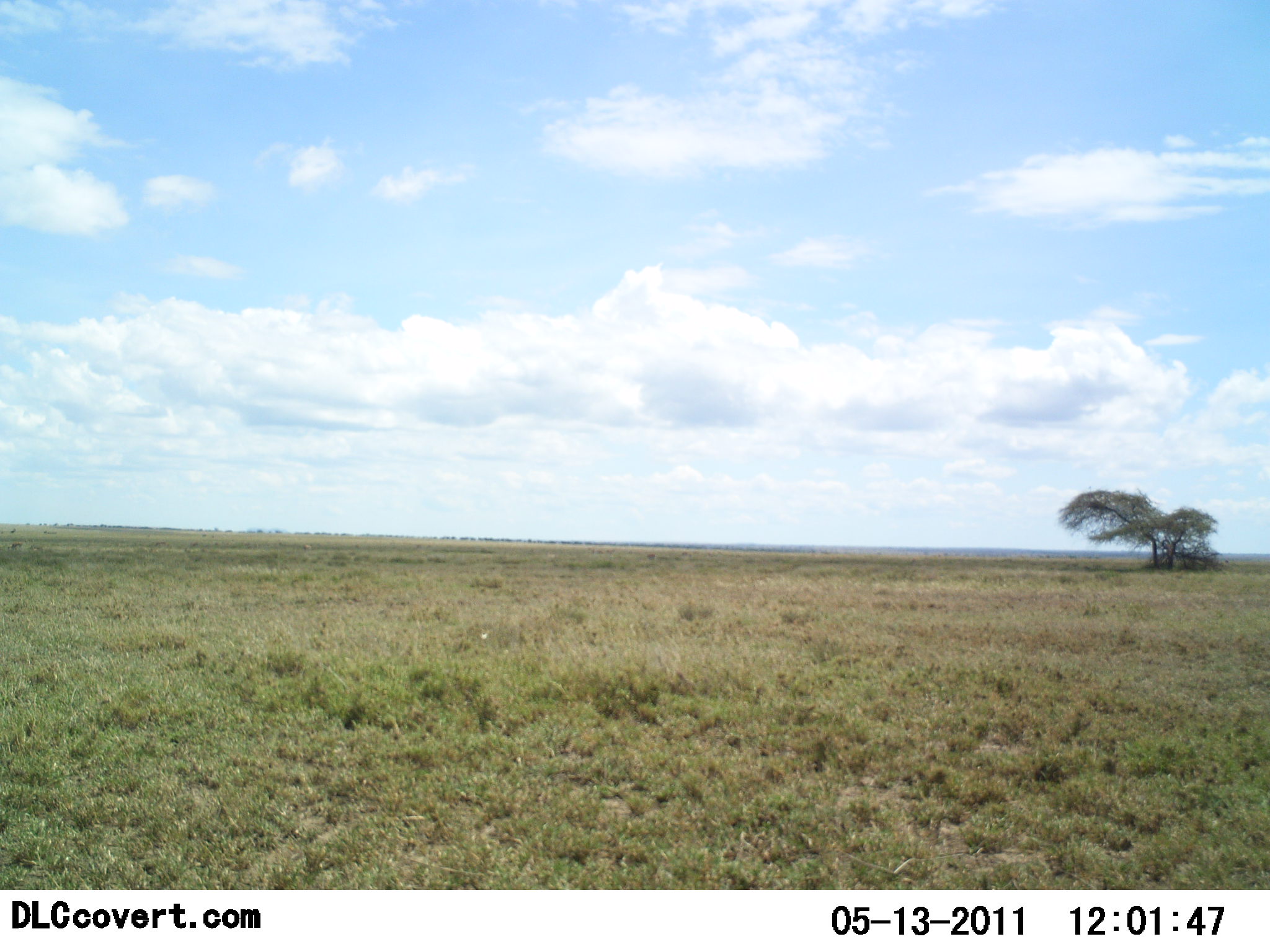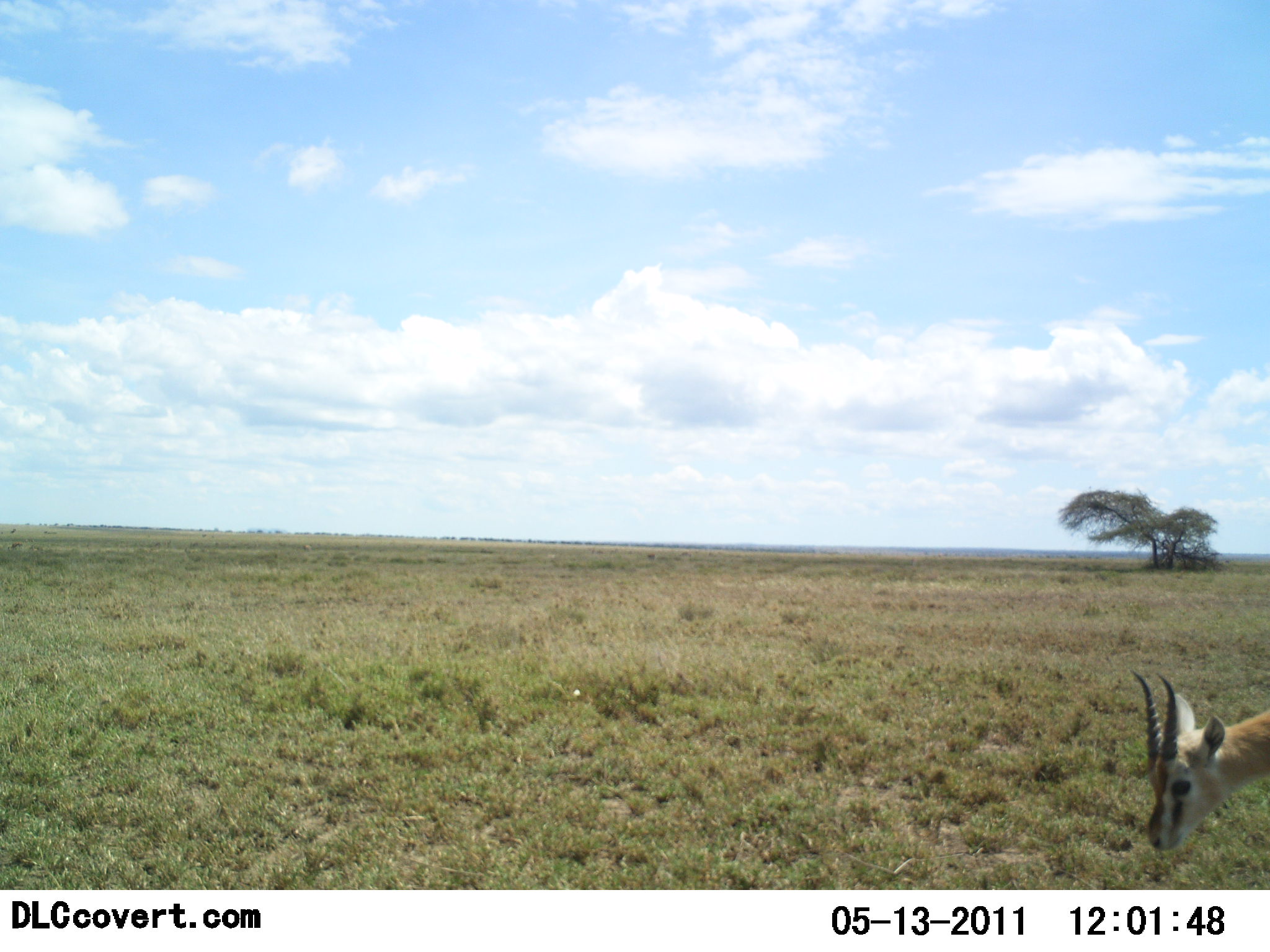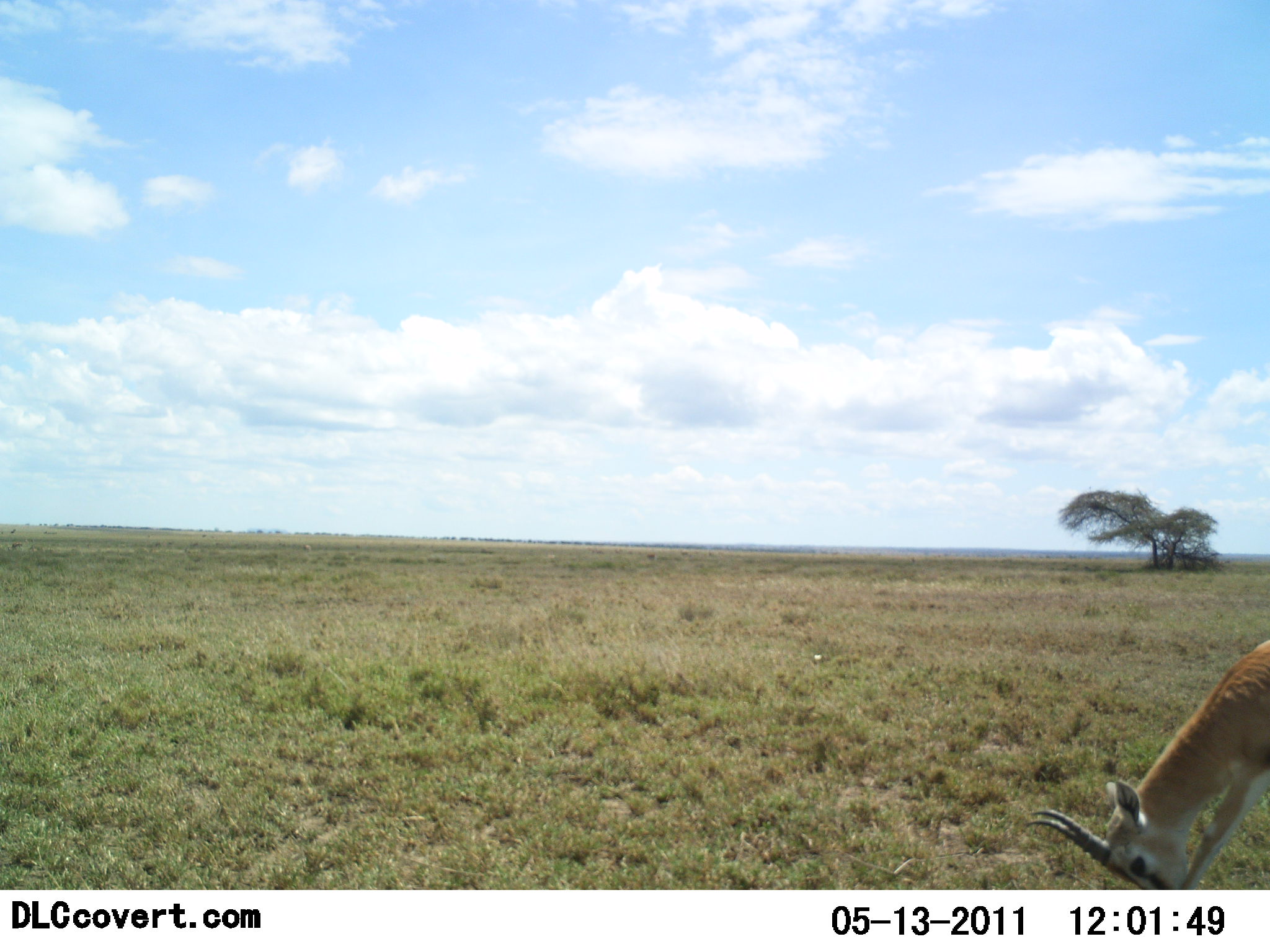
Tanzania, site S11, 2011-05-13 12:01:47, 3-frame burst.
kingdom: Animalia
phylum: Chordata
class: Mammalia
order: Artiodactyla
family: Bovidae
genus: Eudorcas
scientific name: Eudorcas thomsonii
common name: thomson's gazelle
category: gazellethomsons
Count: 1.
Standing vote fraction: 31%.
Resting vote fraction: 0%.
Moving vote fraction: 23%.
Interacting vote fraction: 0%.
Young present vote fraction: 0%.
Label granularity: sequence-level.